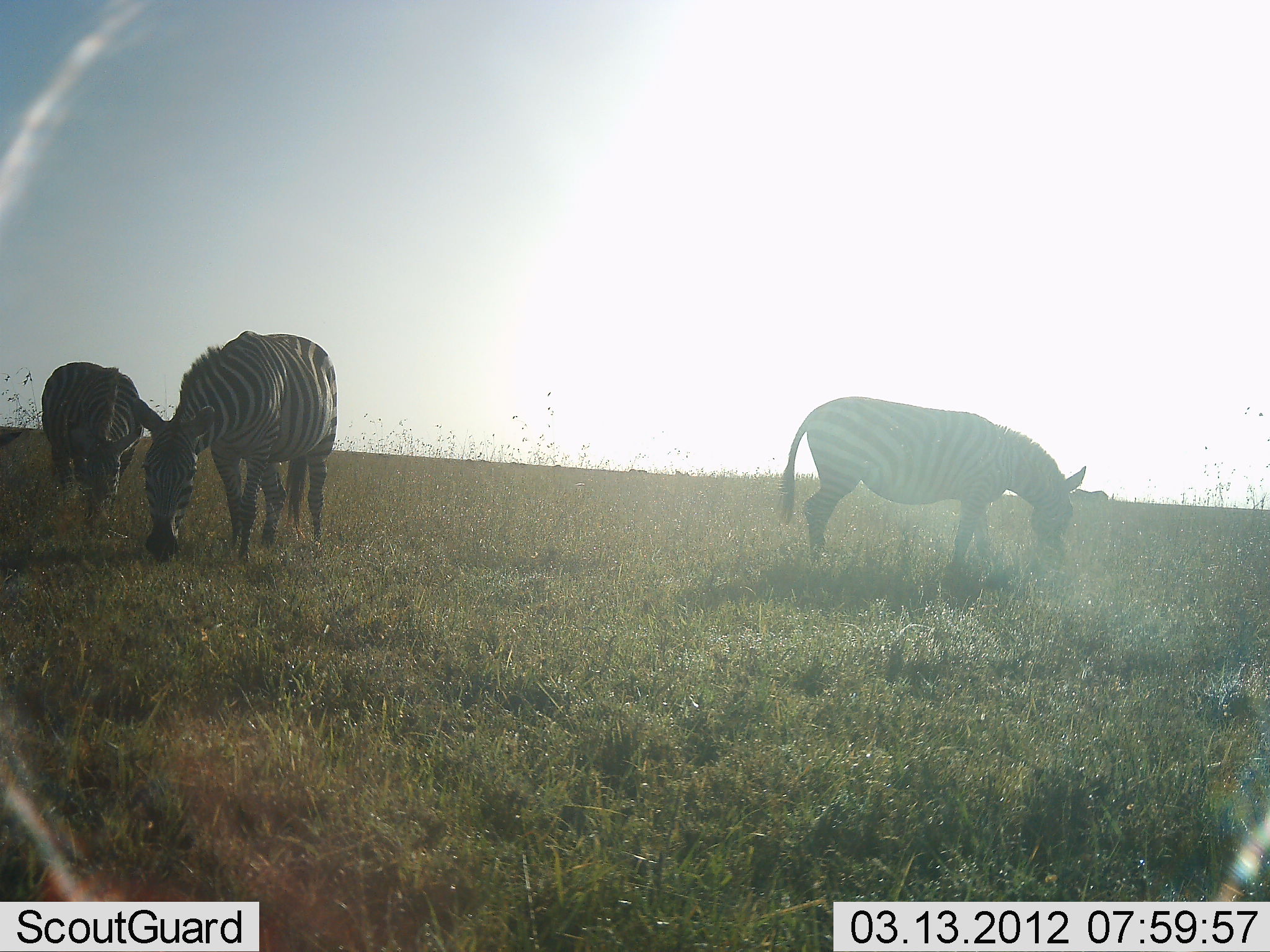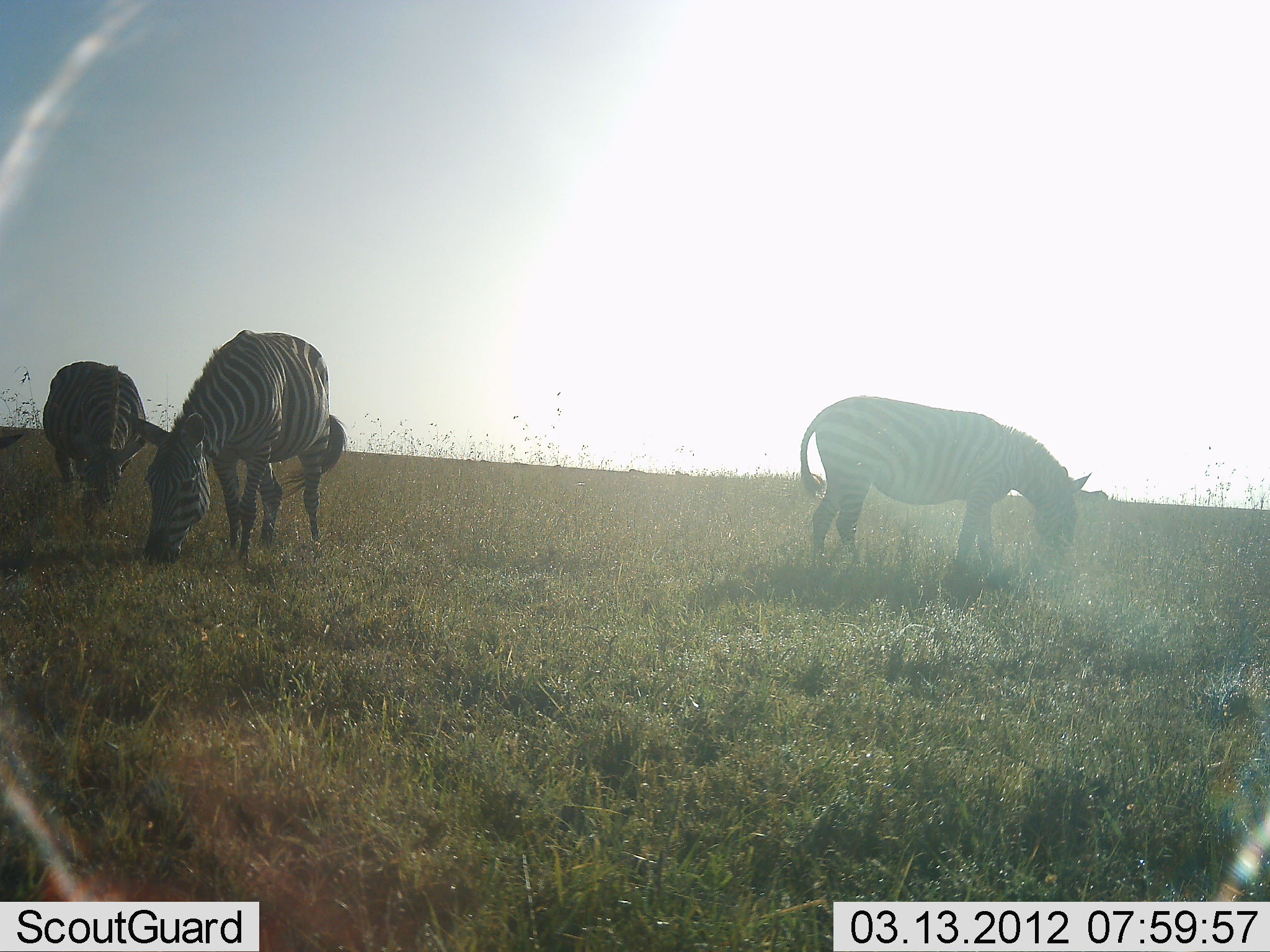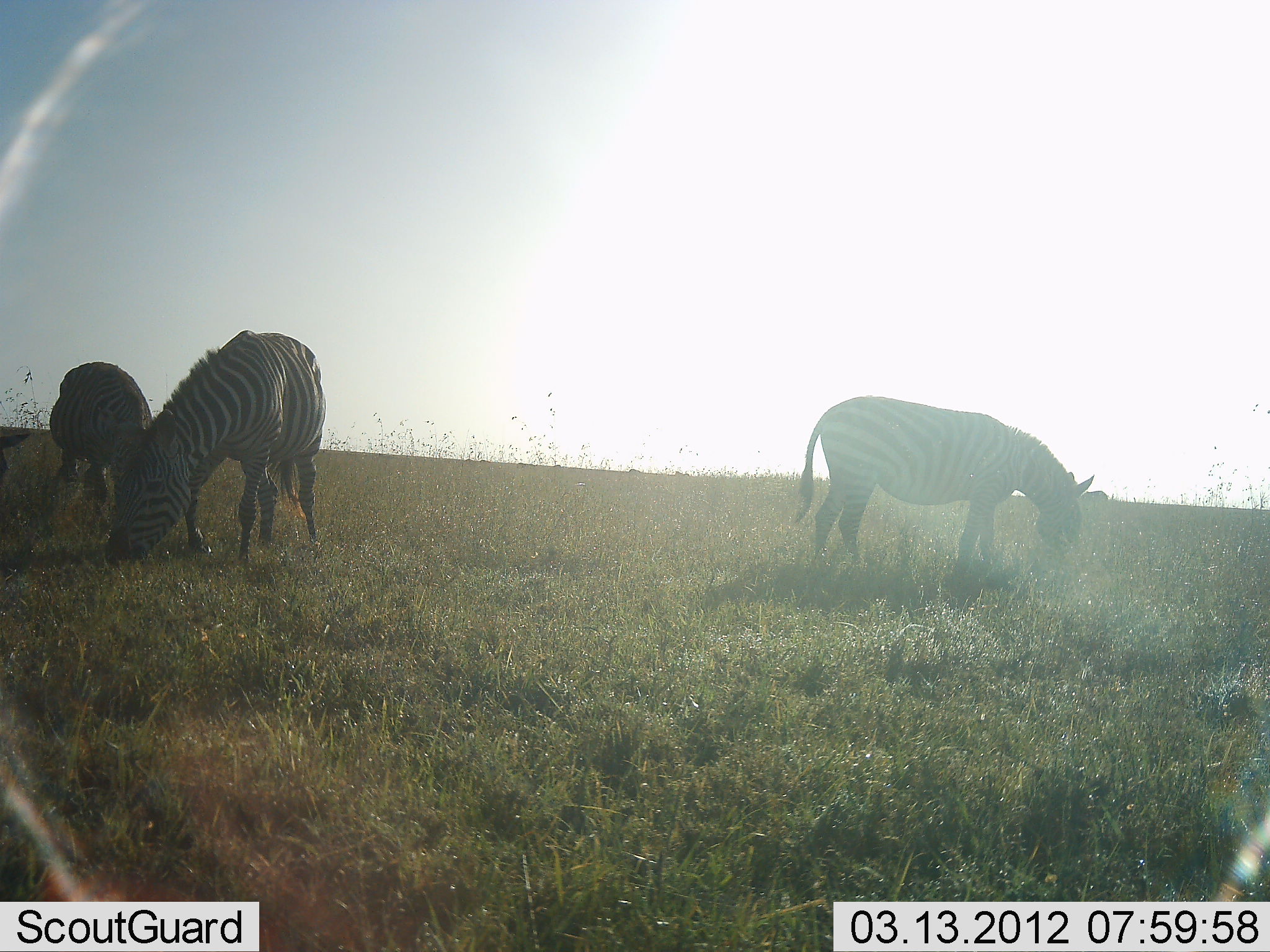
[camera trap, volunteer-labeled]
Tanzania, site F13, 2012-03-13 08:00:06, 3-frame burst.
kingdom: Animalia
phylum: Chordata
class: Mammalia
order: Perissodactyla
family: Equidae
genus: Equus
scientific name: Equus quagga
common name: plains zebra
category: zebra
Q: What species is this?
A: Zebra (plains zebra) (Equus quagga).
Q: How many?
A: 3.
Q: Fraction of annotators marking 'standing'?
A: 22%.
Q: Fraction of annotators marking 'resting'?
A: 0%.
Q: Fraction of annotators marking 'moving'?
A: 6%.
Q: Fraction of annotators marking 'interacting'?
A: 0%.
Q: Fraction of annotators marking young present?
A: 0%.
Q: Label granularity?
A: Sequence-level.